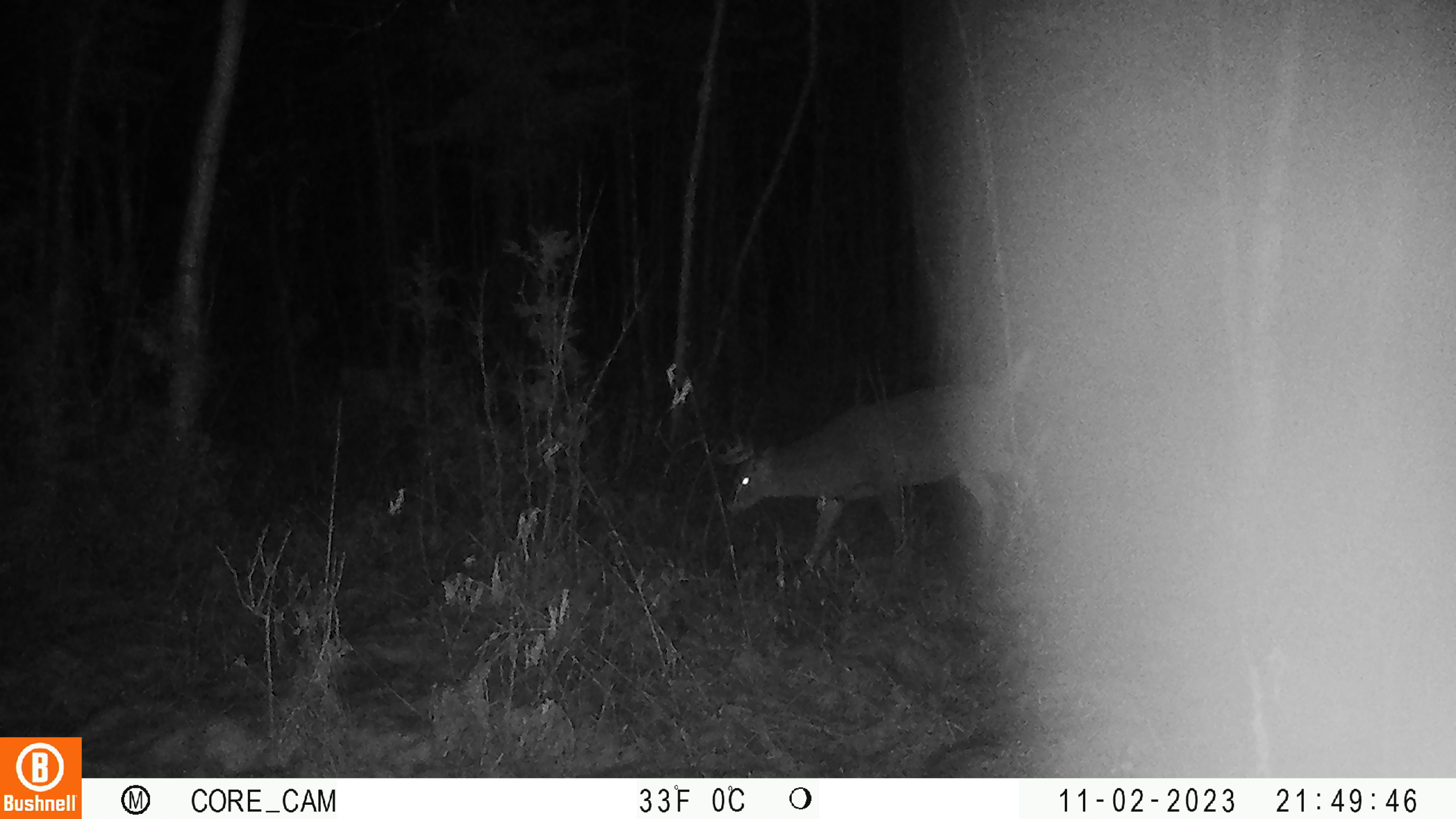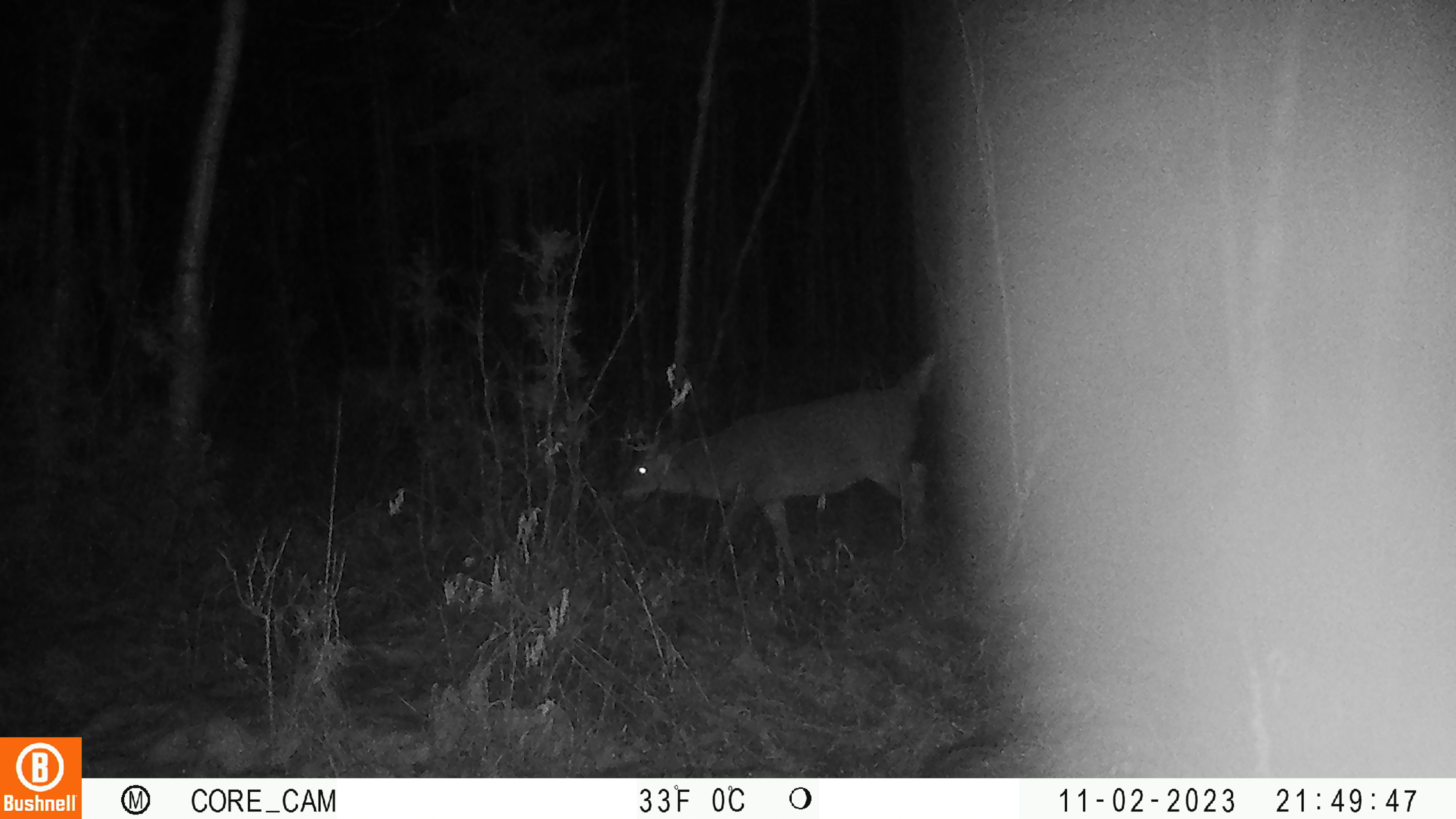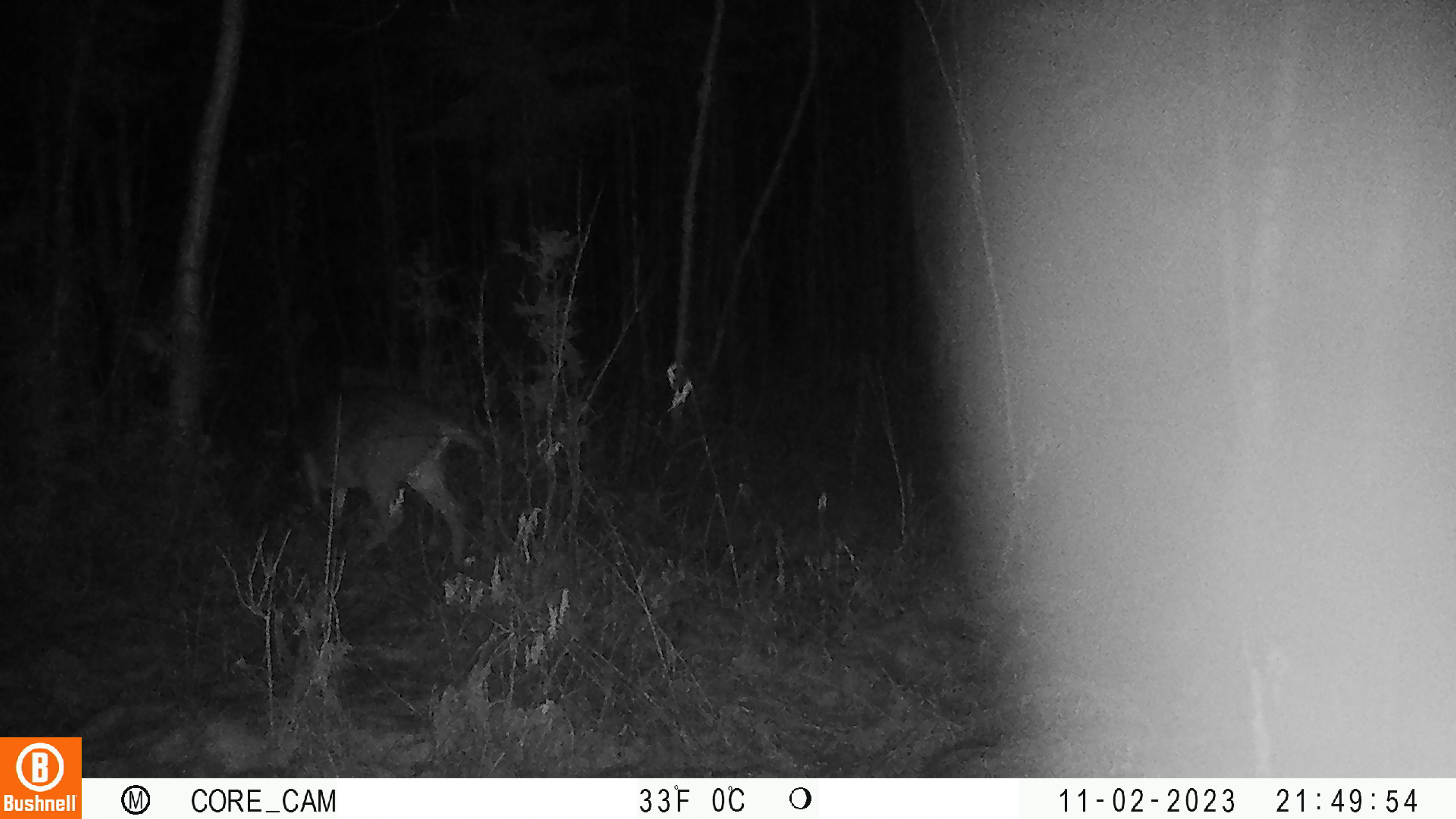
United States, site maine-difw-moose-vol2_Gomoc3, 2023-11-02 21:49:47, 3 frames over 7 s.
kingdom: Animalia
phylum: Chordata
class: Mammalia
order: Artiodactyla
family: Cervidae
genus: Odocoileus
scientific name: Odocoileus virginianus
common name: white-tailed deer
White-tailed deer (Odocoileus virginianus).